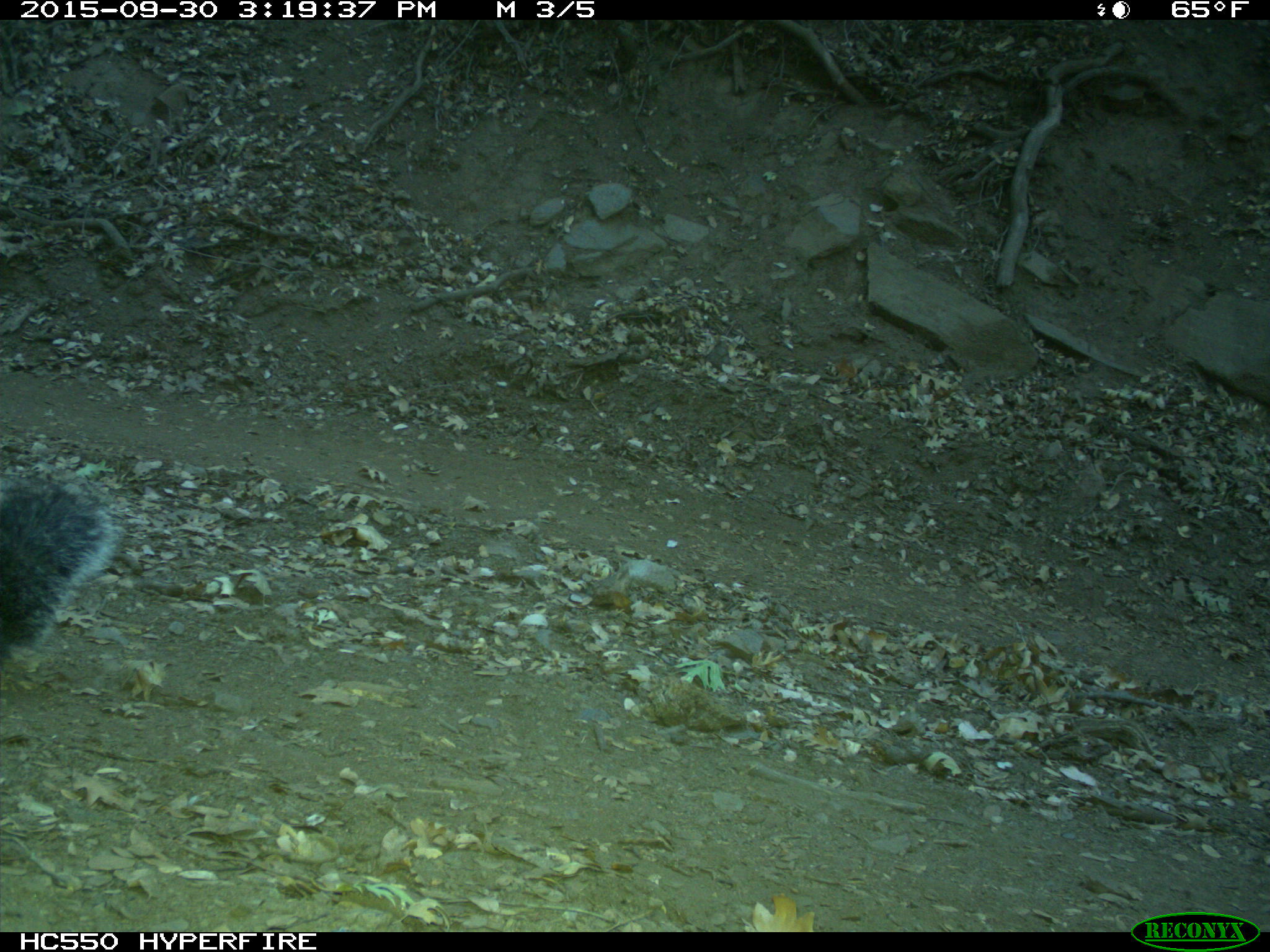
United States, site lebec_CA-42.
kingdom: Animalia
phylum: Chordata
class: Mammalia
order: Rodentia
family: Sciuridae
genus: Sciurus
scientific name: Sciurus carolinensis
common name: eastern gray squirrel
Sciurus carolinensis (eastern gray squirrel).